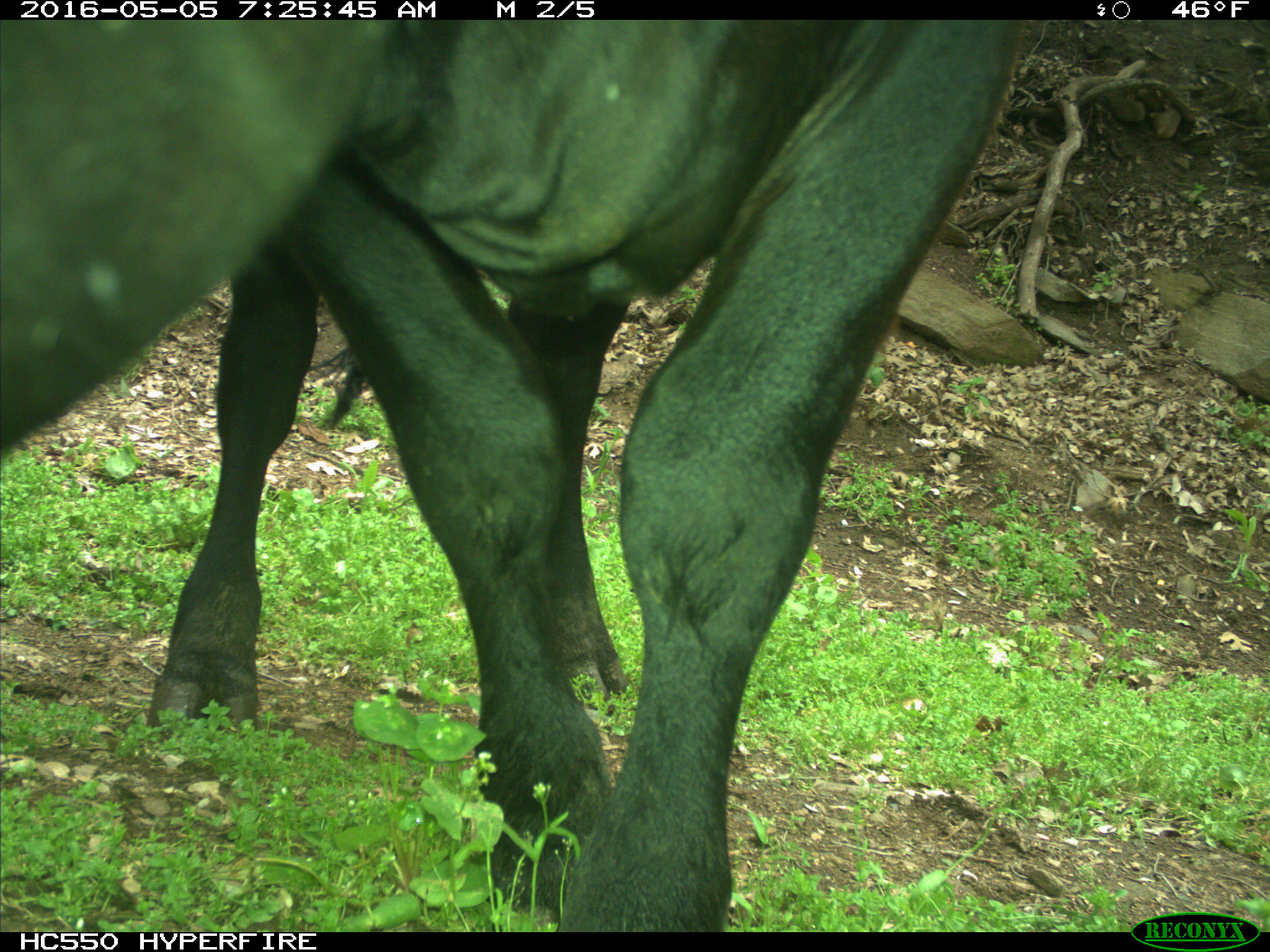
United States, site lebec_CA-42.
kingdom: Animalia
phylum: Chordata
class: Mammalia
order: Artiodactyla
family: Bovidae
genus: Bos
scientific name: Bos taurus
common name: domestic cow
Bos taurus (domestic cow).